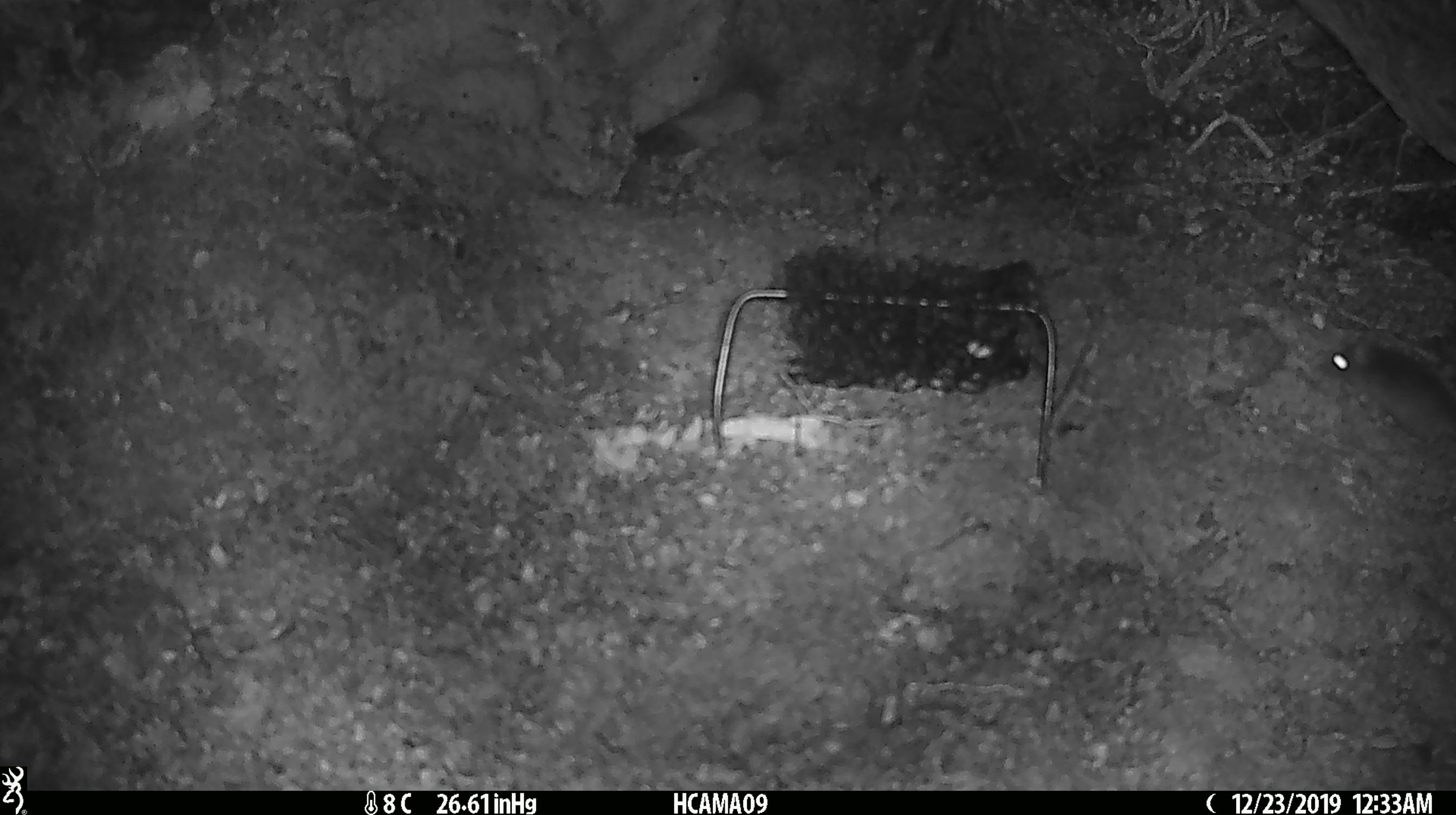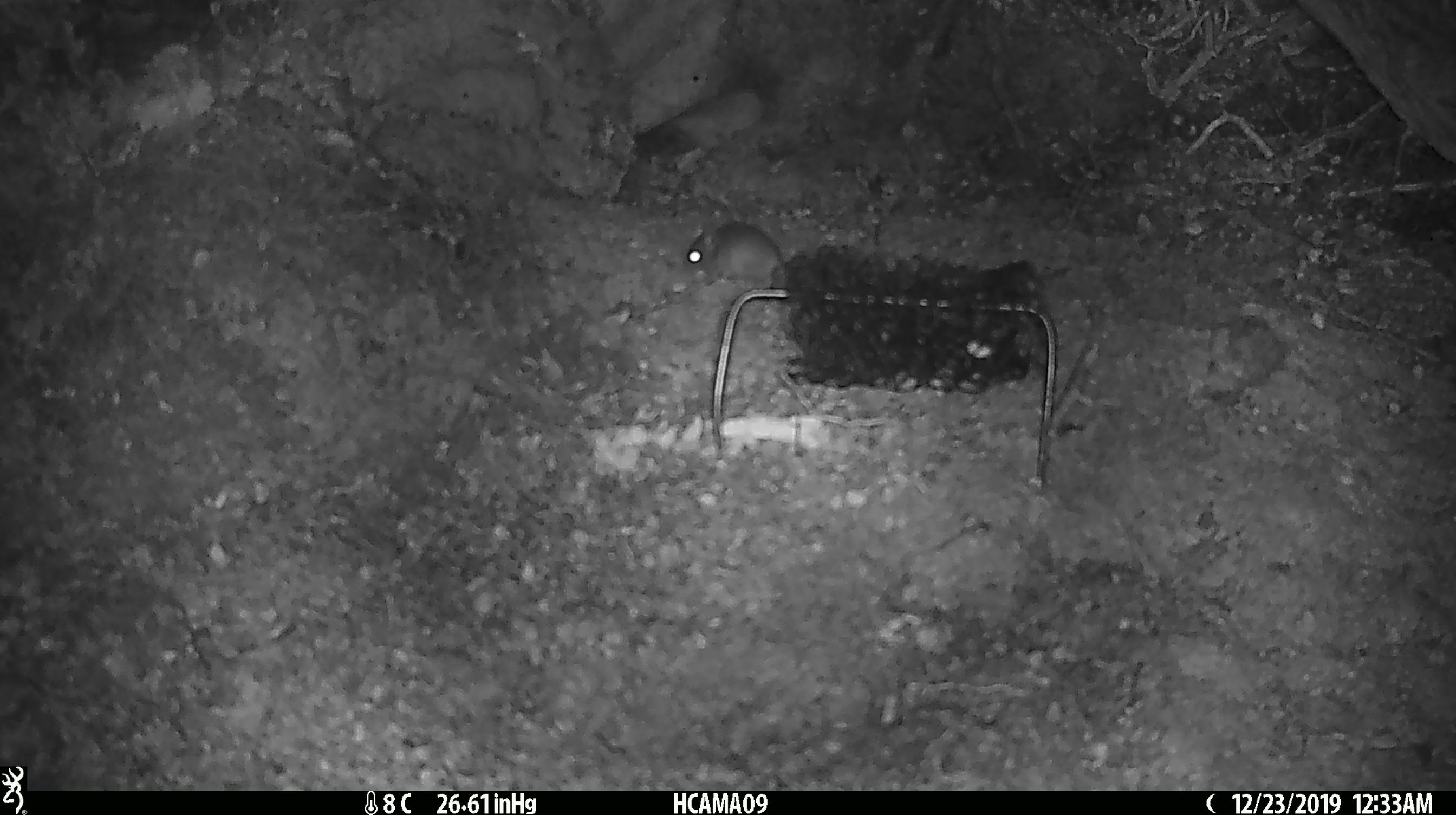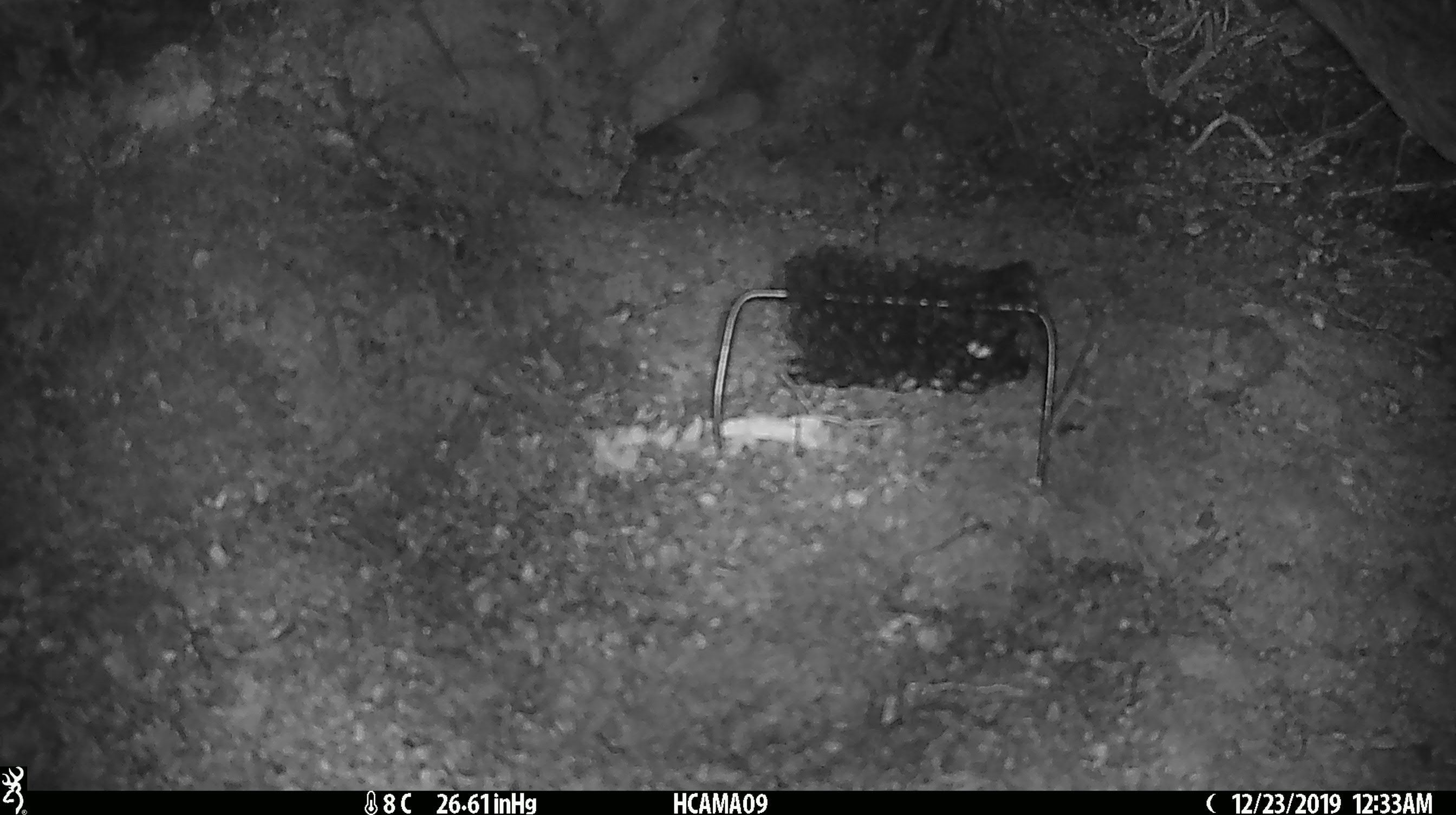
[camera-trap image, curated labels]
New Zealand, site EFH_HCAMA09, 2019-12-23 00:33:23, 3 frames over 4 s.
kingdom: Animalia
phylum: Chordata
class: Mammalia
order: Rodentia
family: Muridae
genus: Mus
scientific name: Mus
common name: mouse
Mouse (Mus).